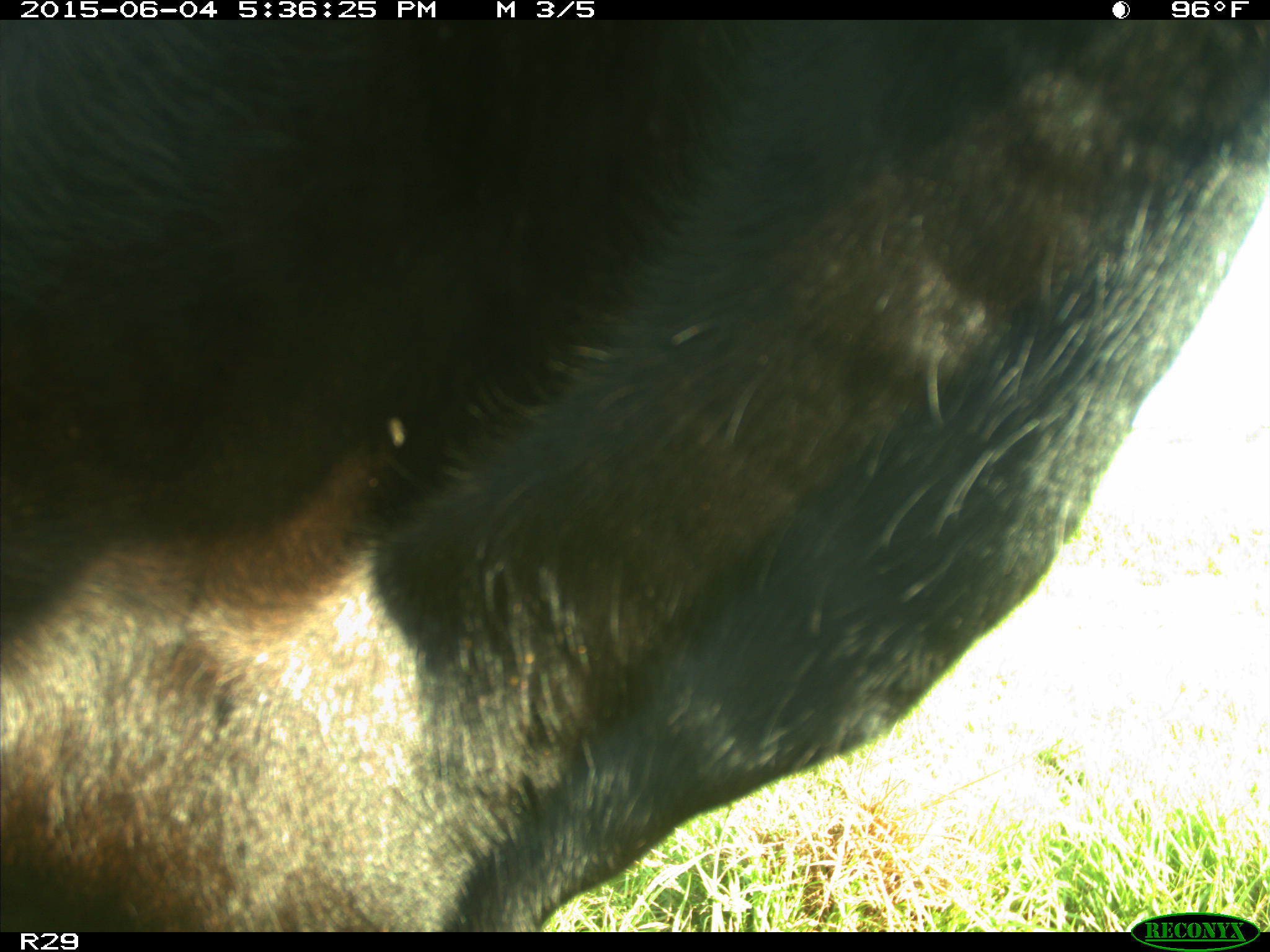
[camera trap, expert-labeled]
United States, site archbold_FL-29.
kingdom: Animalia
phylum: Chordata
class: Mammalia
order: Artiodactyla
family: Bovidae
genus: Bos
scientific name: Bos taurus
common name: domestic cow